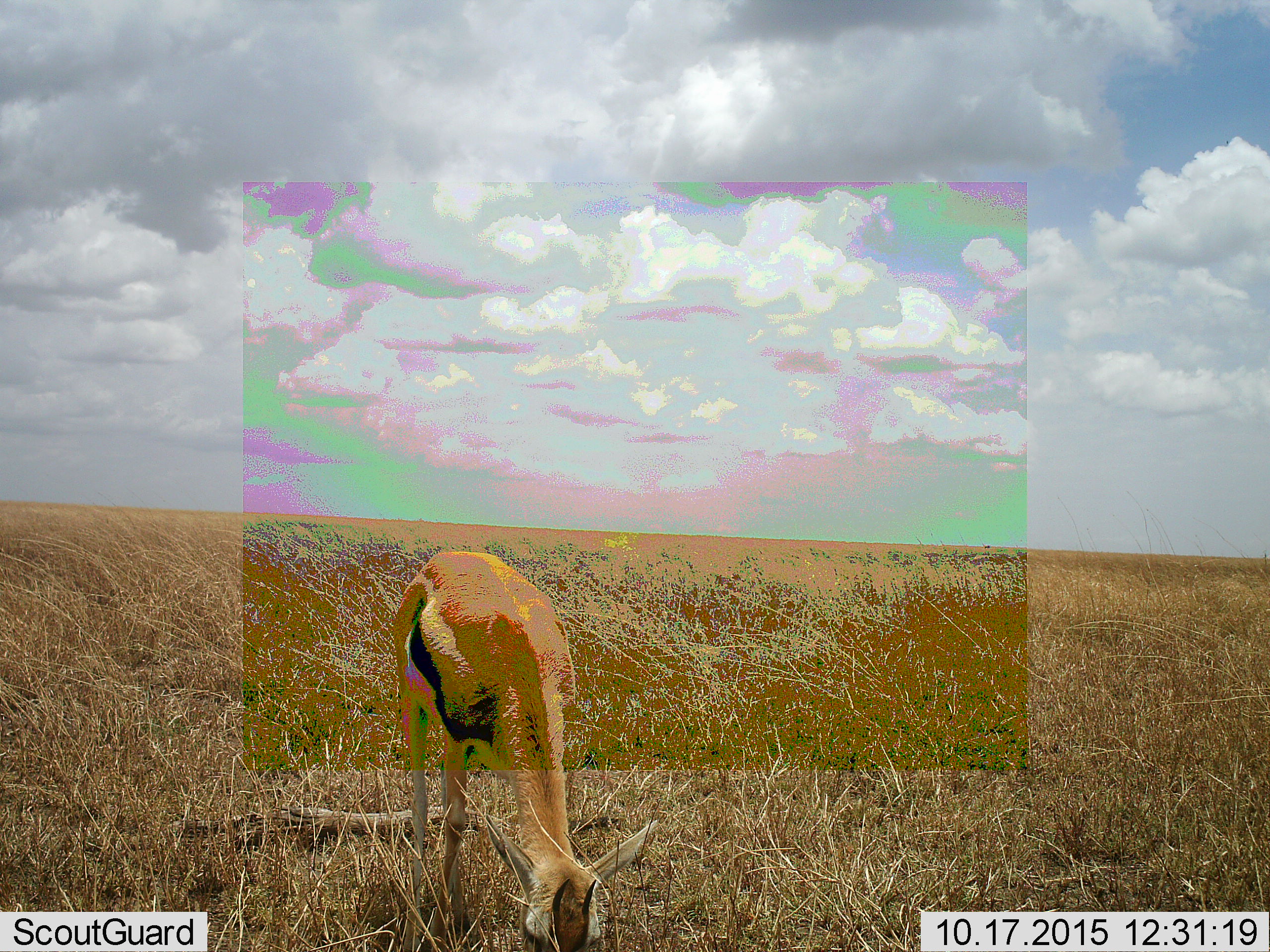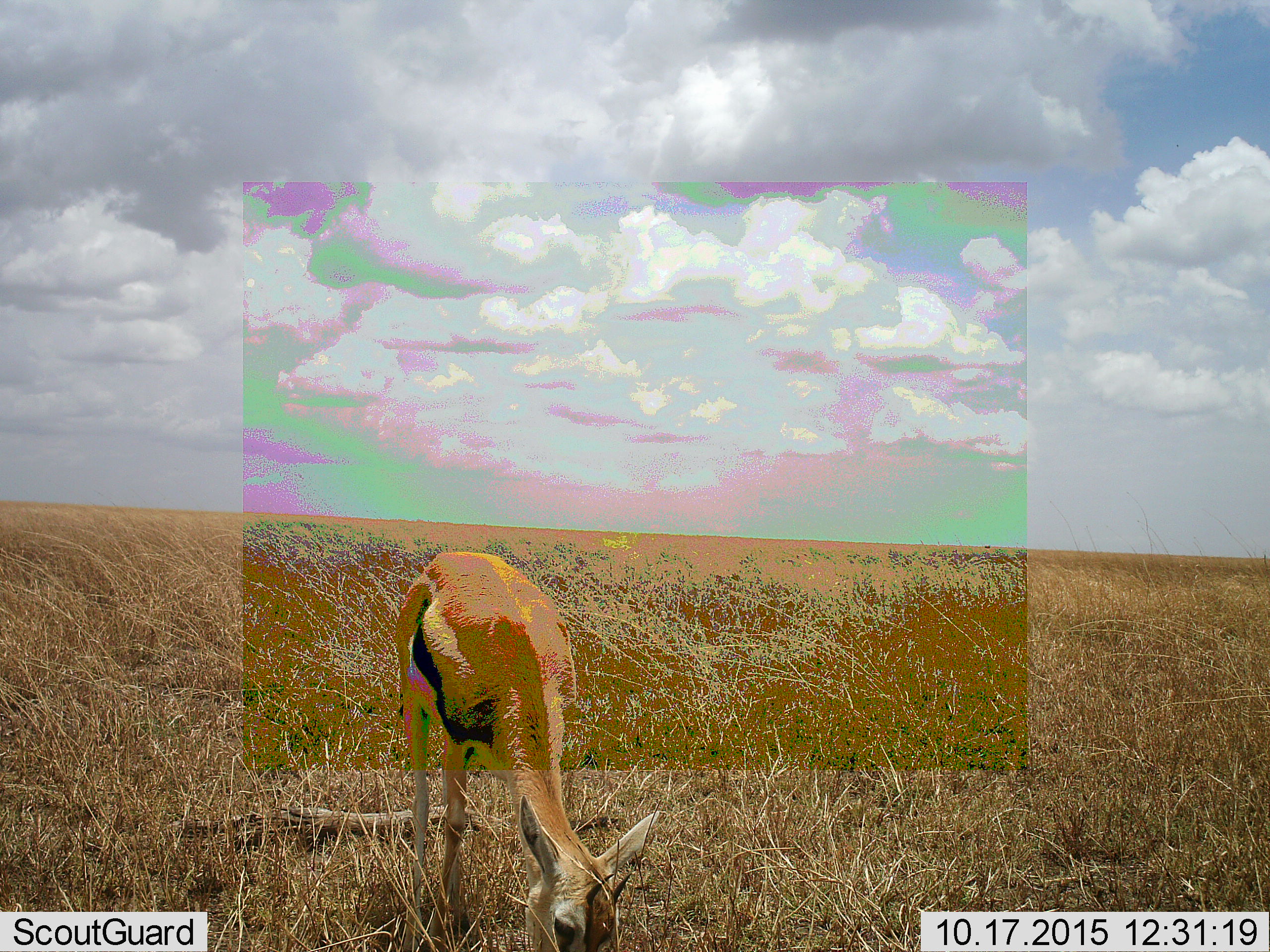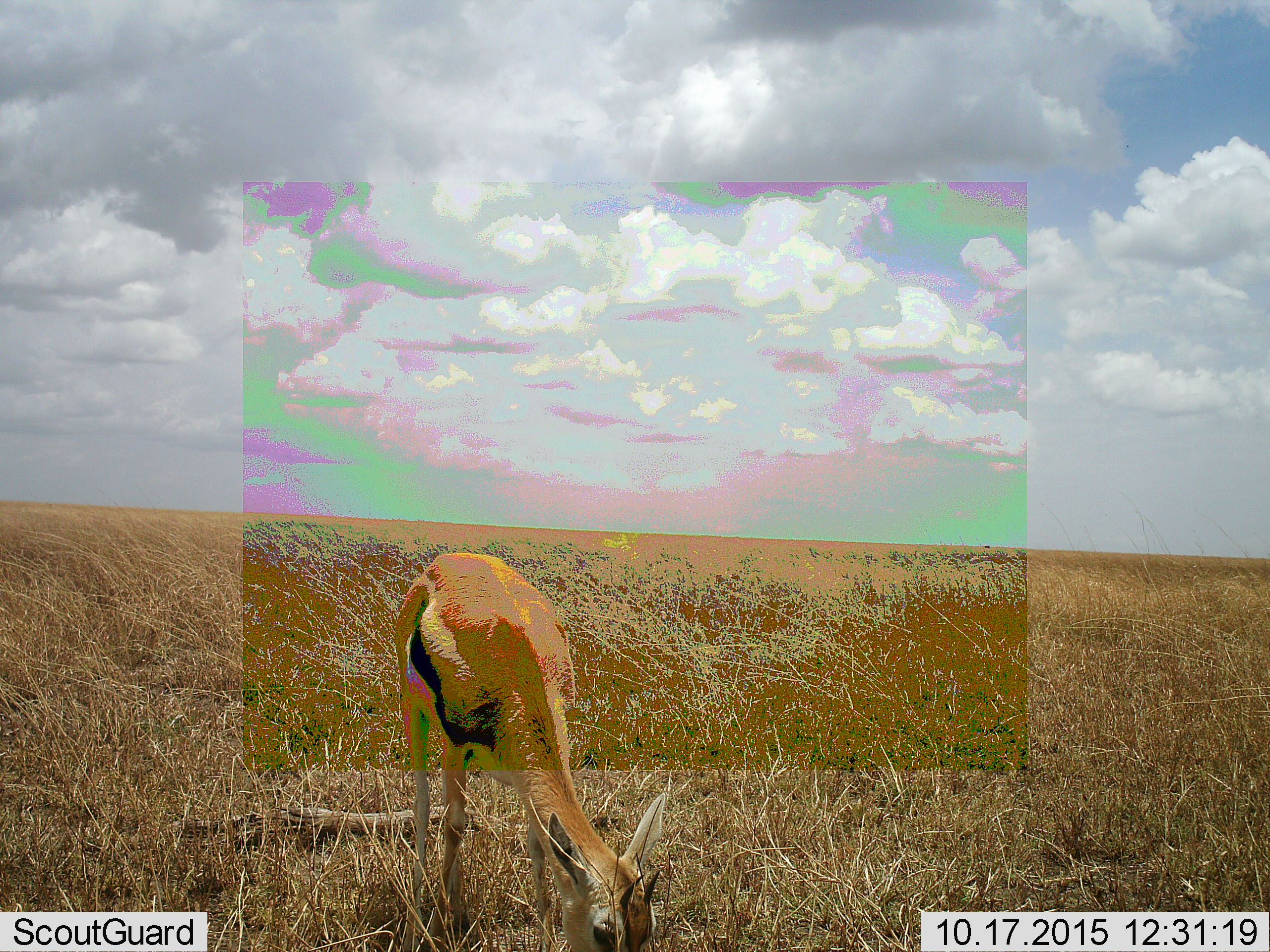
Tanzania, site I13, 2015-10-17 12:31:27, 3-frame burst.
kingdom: Animalia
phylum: Chordata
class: Mammalia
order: Artiodactyla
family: Bovidae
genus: Eudorcas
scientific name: Eudorcas thomsonii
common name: thomson's gazelle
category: gazellethomsons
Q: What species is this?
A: Gazellethomsons (thomson's gazelle) (Eudorcas thomsonii).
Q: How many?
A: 1.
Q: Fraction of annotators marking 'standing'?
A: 0%.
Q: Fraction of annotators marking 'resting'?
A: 0%.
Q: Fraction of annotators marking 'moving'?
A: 0%.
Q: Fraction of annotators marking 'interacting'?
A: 0%.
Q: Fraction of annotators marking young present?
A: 0%.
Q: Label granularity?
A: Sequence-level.